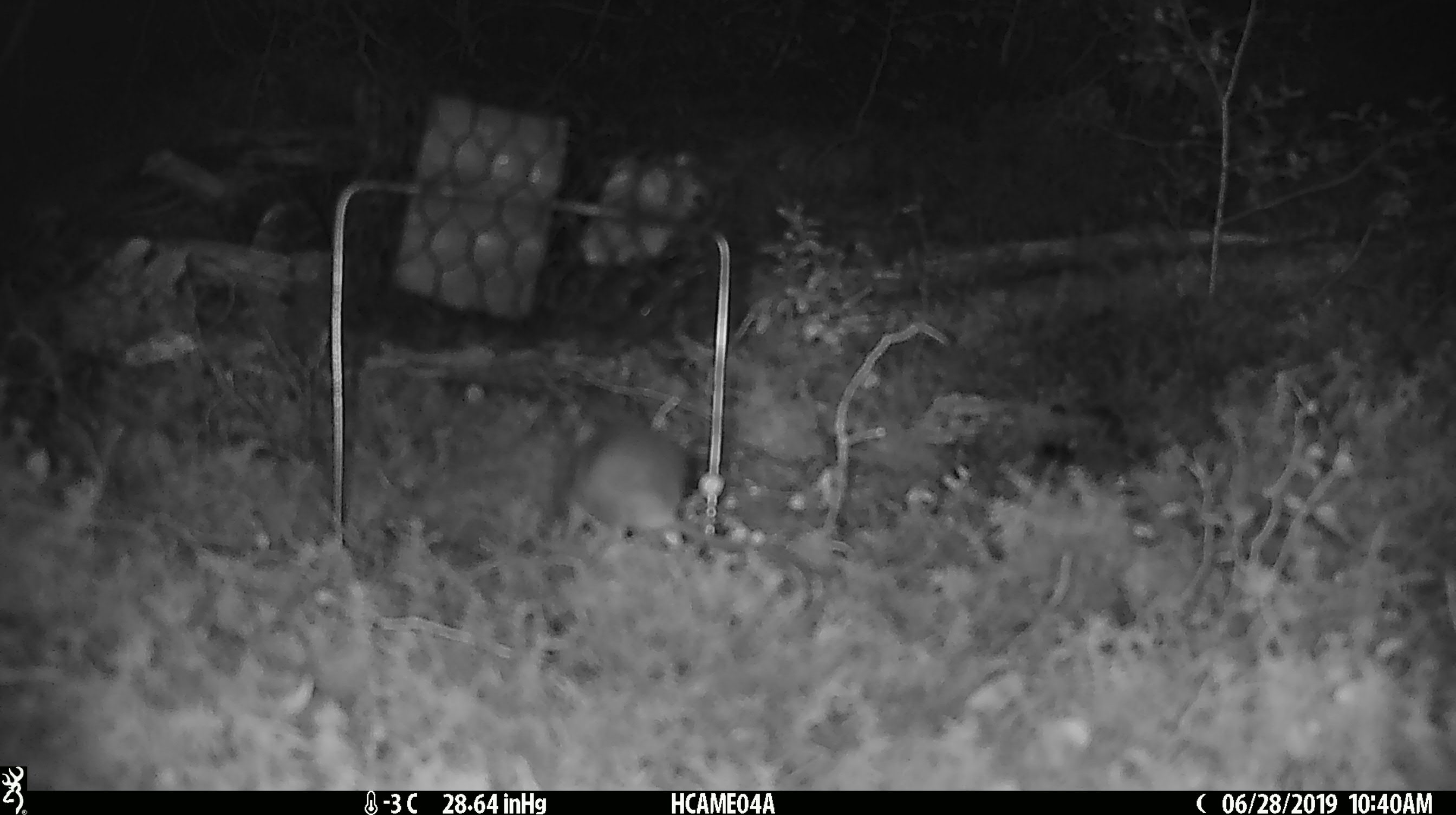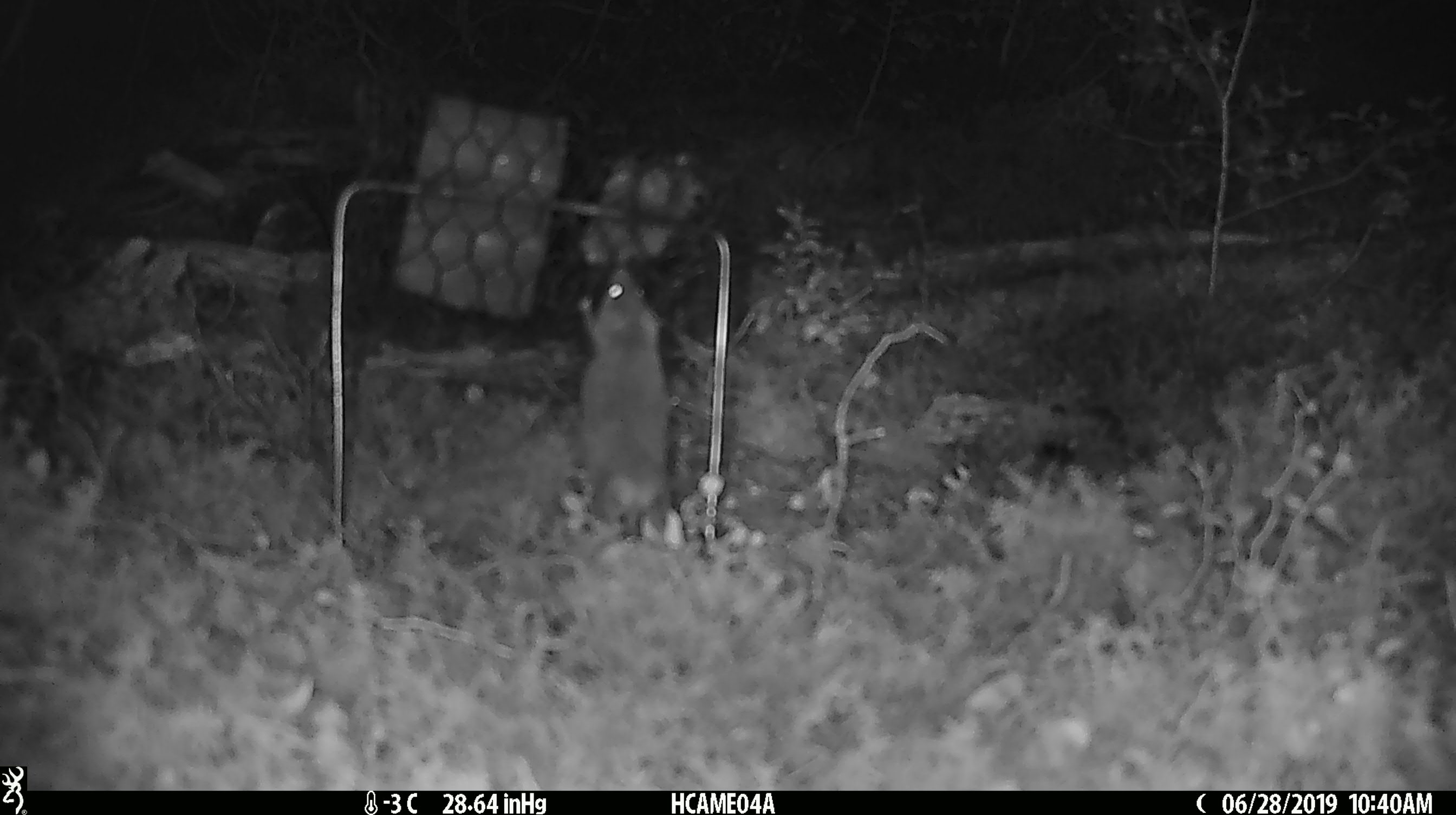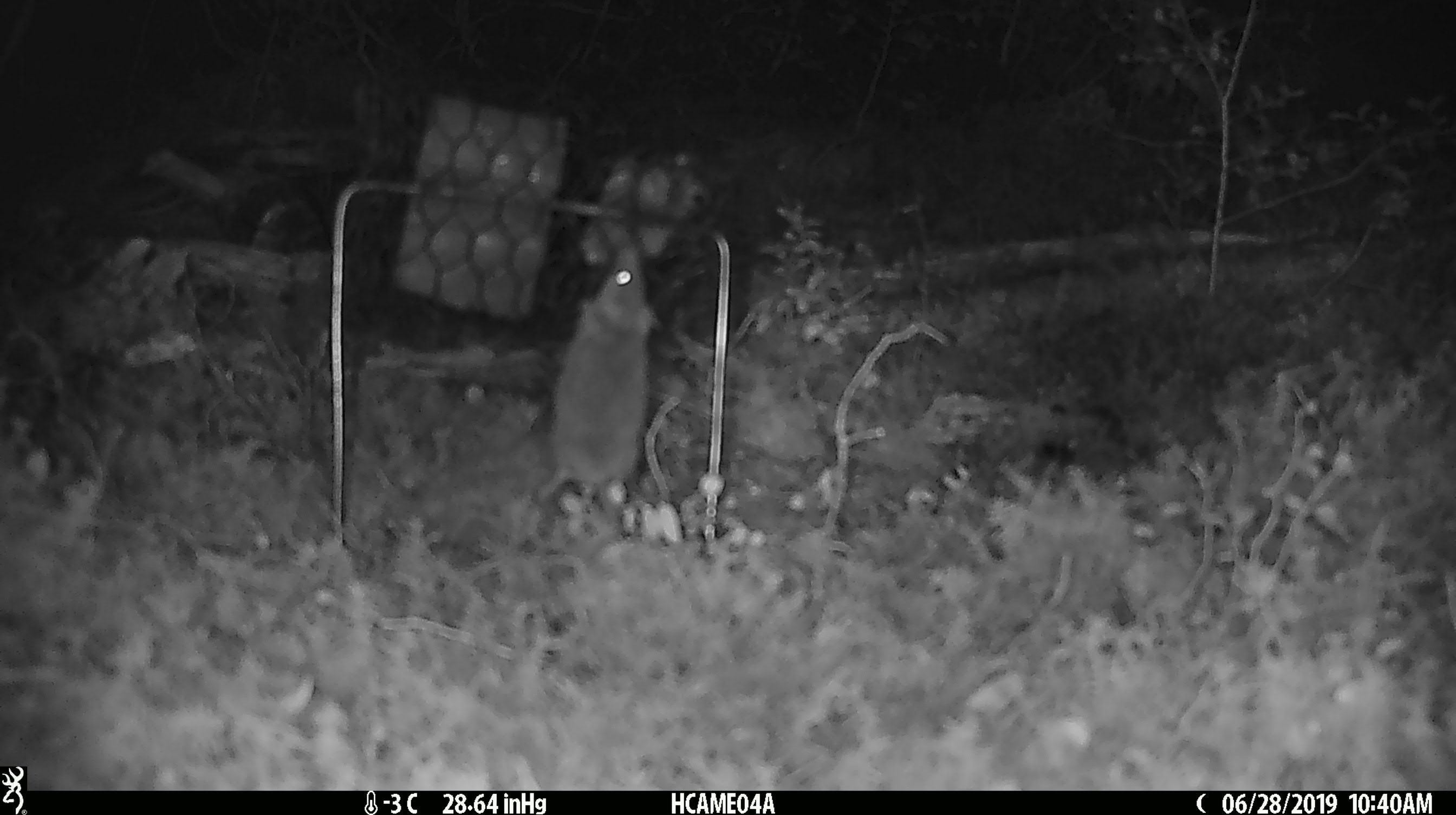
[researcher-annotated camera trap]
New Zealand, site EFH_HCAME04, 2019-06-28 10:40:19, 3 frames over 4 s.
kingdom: Animalia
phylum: Chordata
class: Mammalia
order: Rodentia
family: Muridae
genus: Mus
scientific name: Mus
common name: mouse